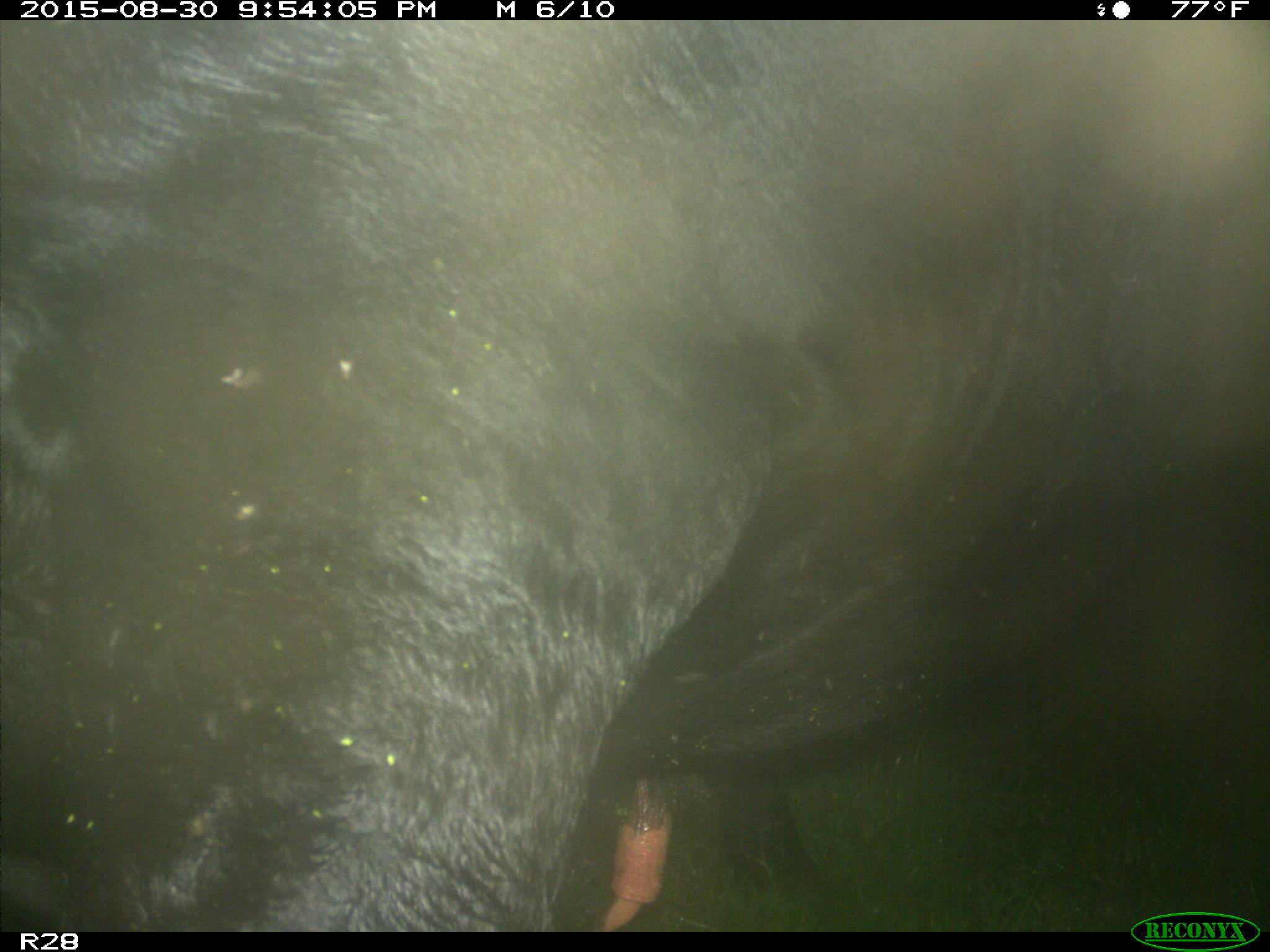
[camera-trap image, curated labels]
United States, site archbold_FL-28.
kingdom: Animalia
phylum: Chordata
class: Mammalia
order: Artiodactyla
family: Bovidae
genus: Bos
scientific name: Bos taurus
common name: domestic cow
Bos taurus (domestic cow).